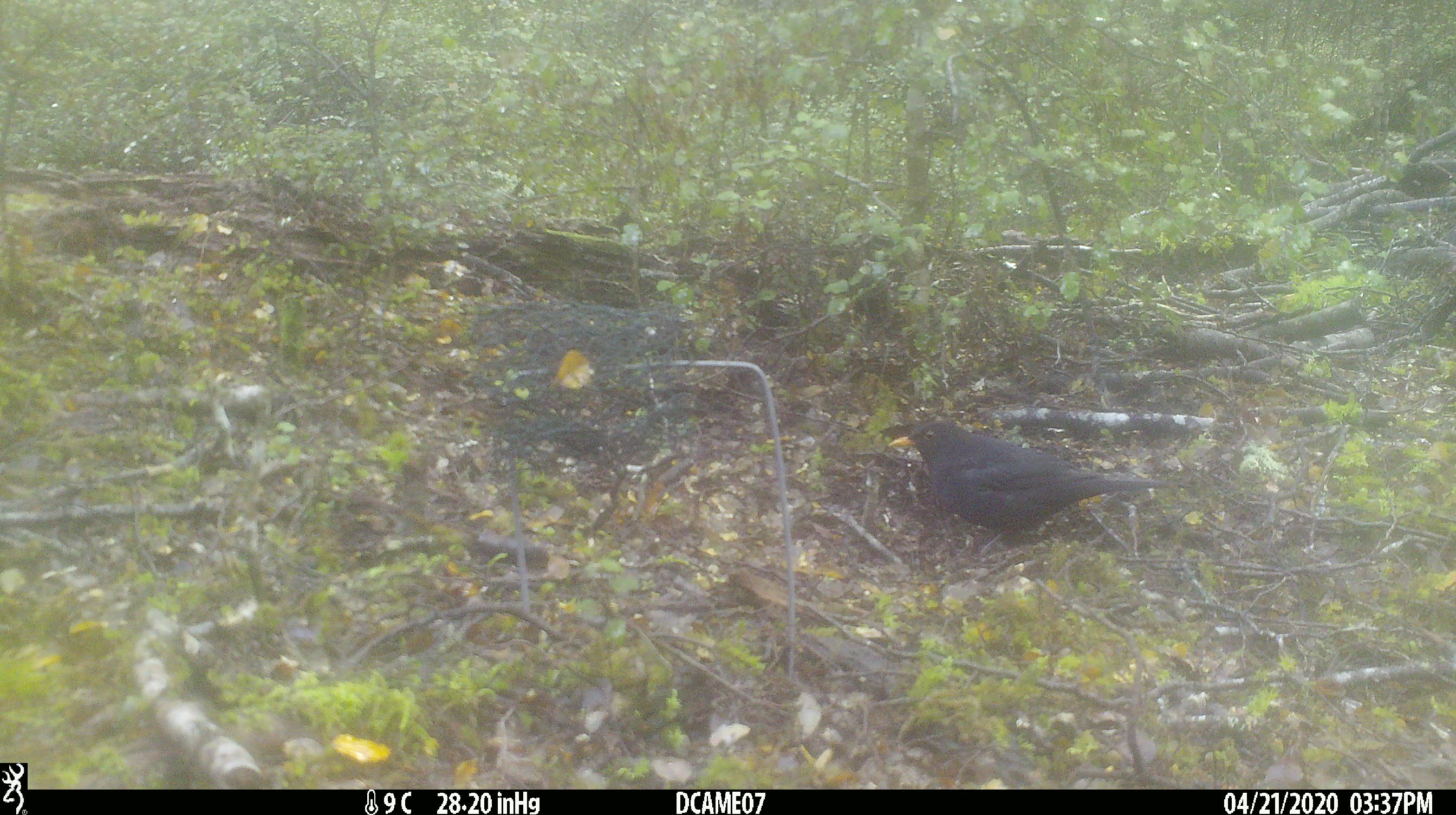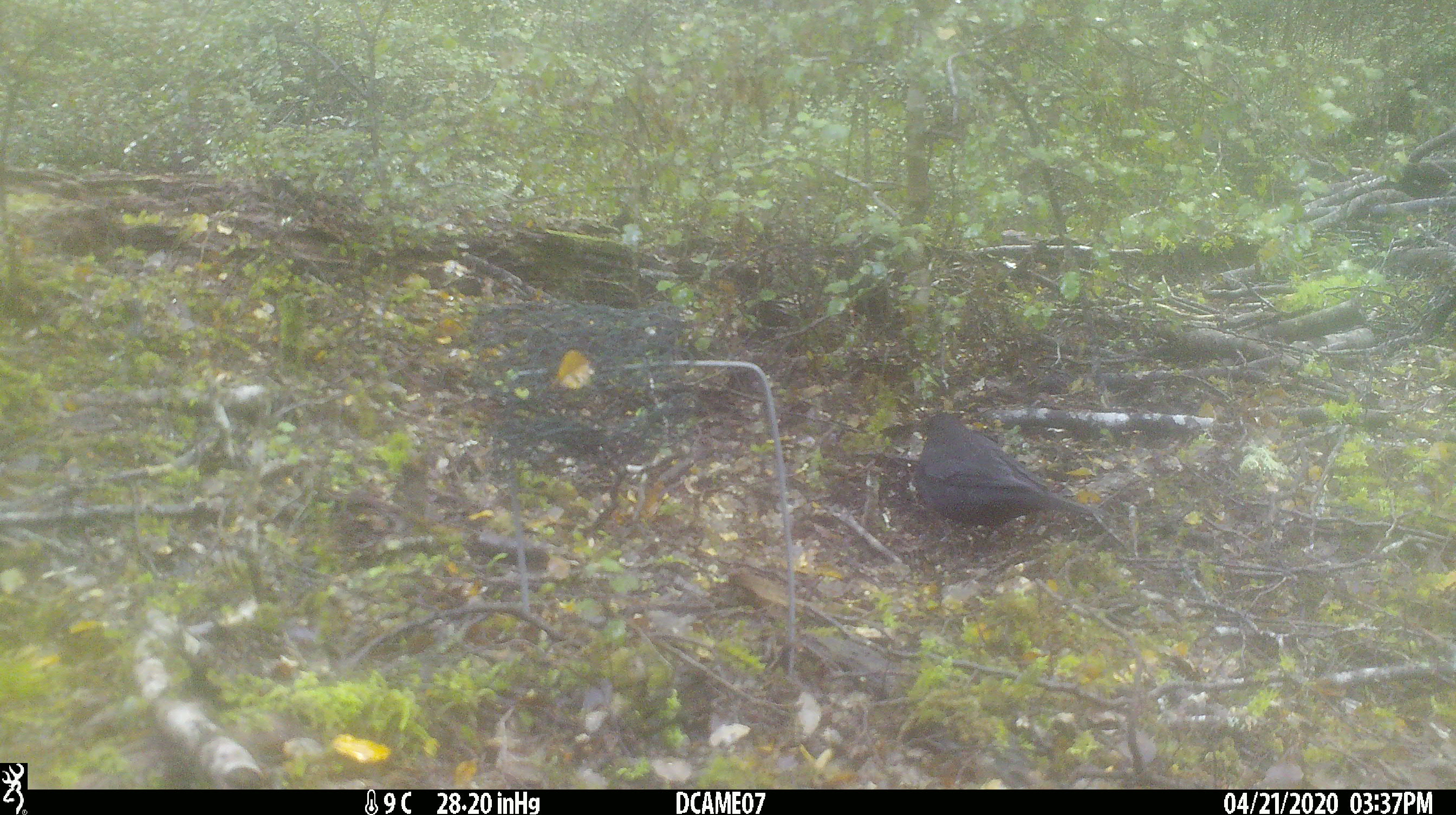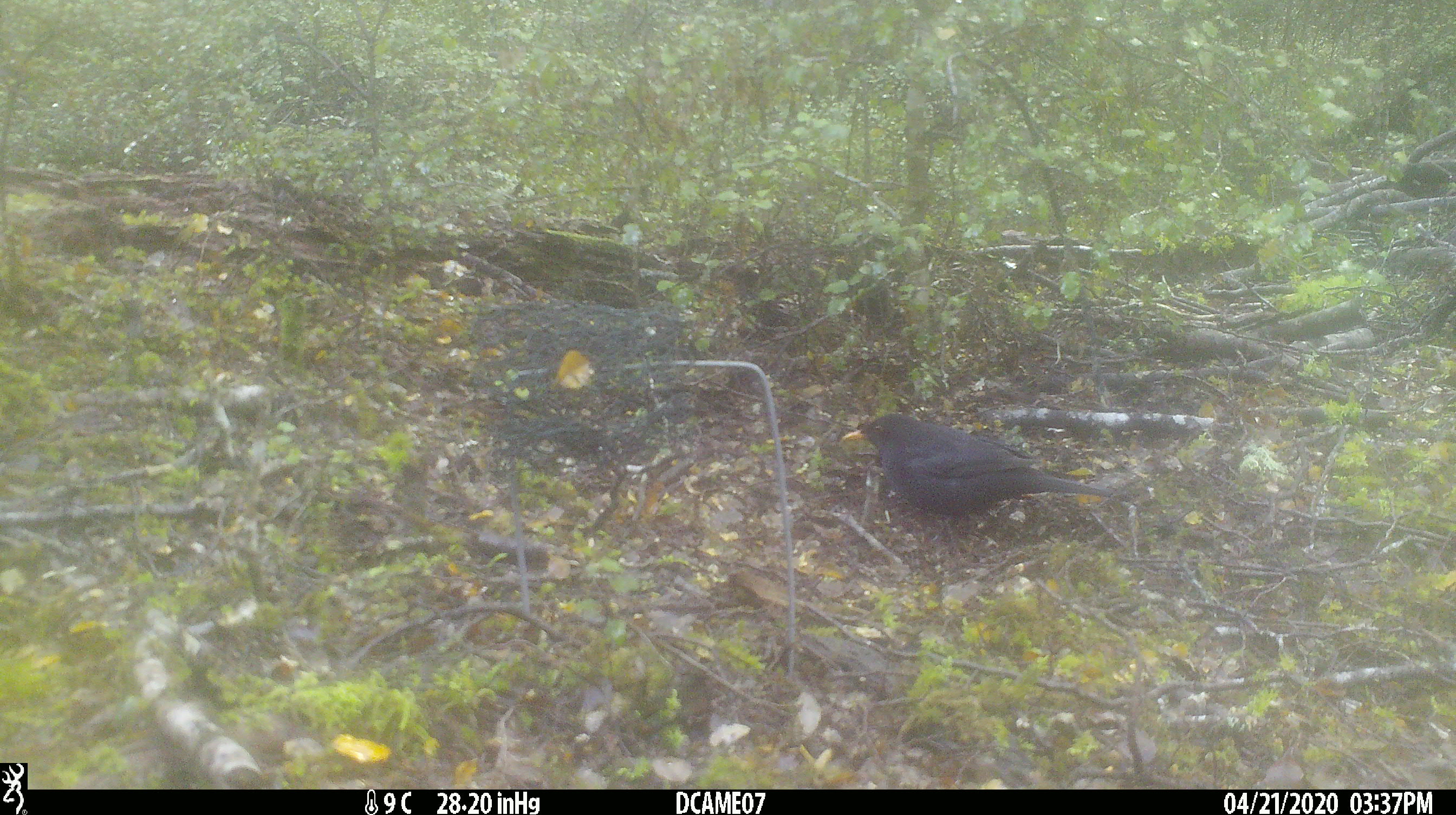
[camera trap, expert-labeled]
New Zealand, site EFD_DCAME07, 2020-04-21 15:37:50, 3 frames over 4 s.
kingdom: Animalia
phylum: Chordata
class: Aves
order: Passeriformes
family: Turdidae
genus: Turdus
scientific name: Turdus merula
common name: eurasian blackbird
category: blackbird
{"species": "blackbird (eurasian blackbird) (Turdus merula)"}